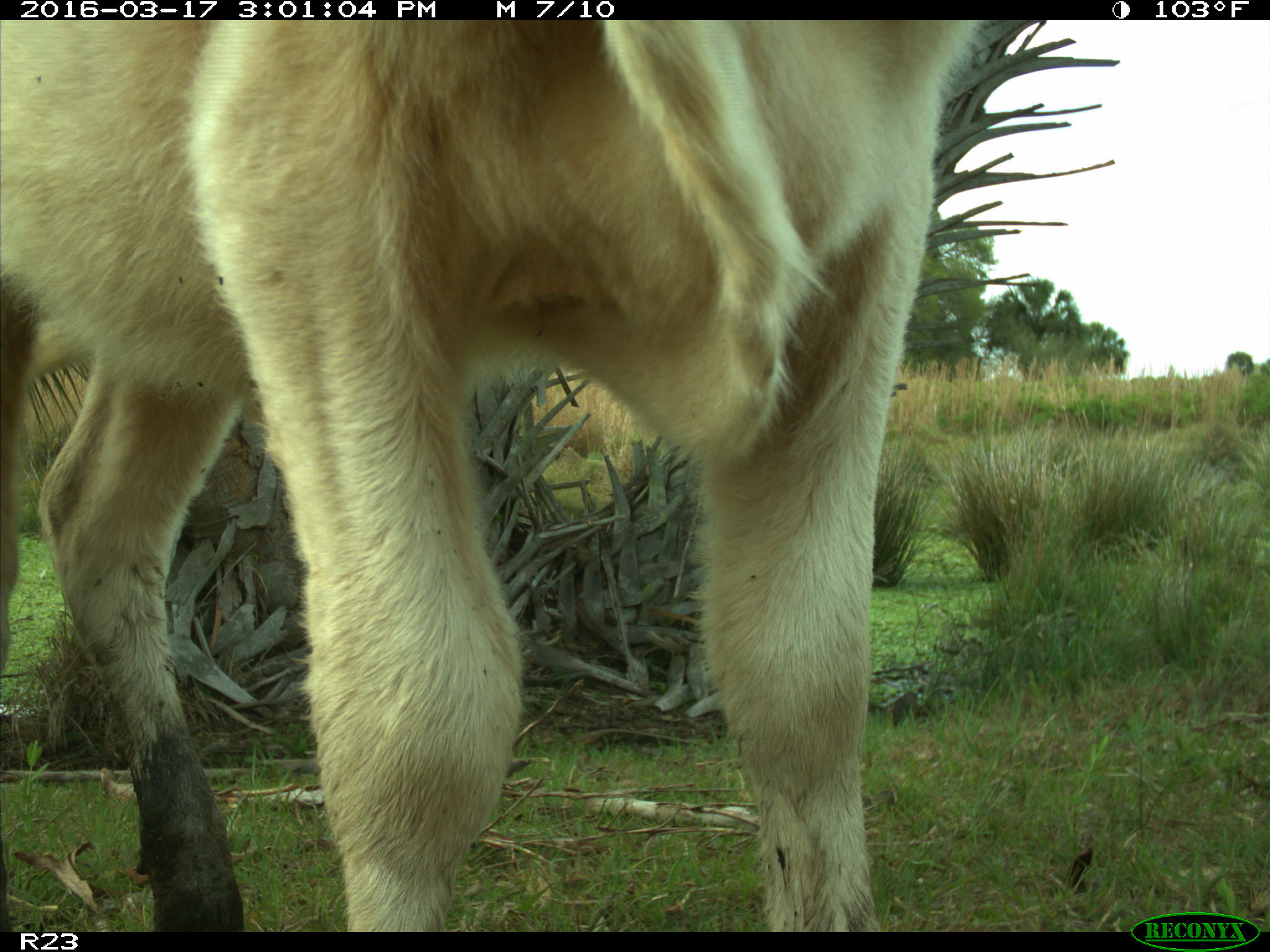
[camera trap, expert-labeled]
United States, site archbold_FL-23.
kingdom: Animalia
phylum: Chordata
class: Mammalia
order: Artiodactyla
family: Bovidae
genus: Bos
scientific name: Bos taurus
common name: domestic cow